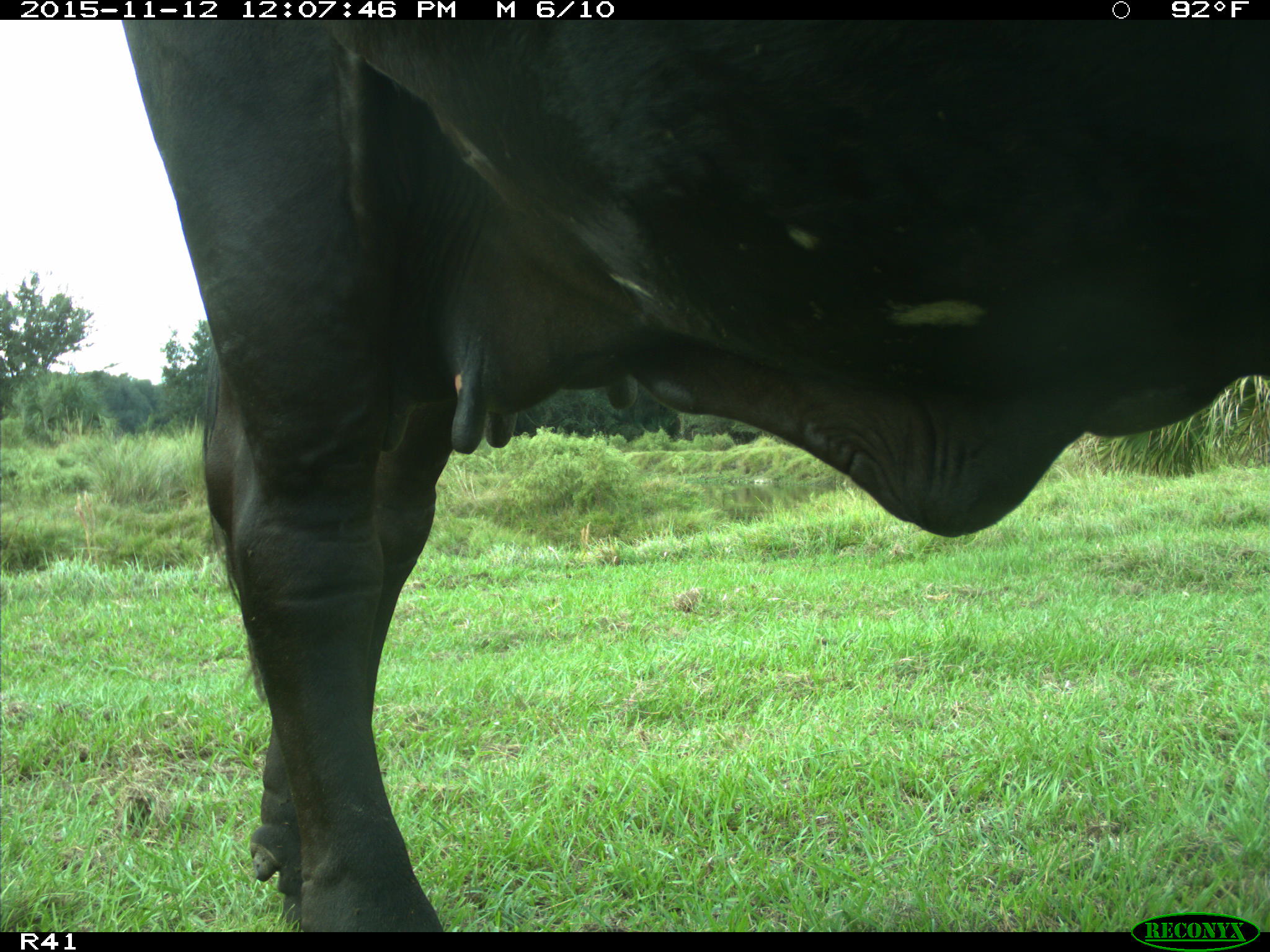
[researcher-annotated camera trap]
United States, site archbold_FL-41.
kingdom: Animalia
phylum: Chordata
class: Mammalia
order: Artiodactyla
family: Bovidae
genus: Bos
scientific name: Bos taurus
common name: domestic cow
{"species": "Bos taurus (domestic cow)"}